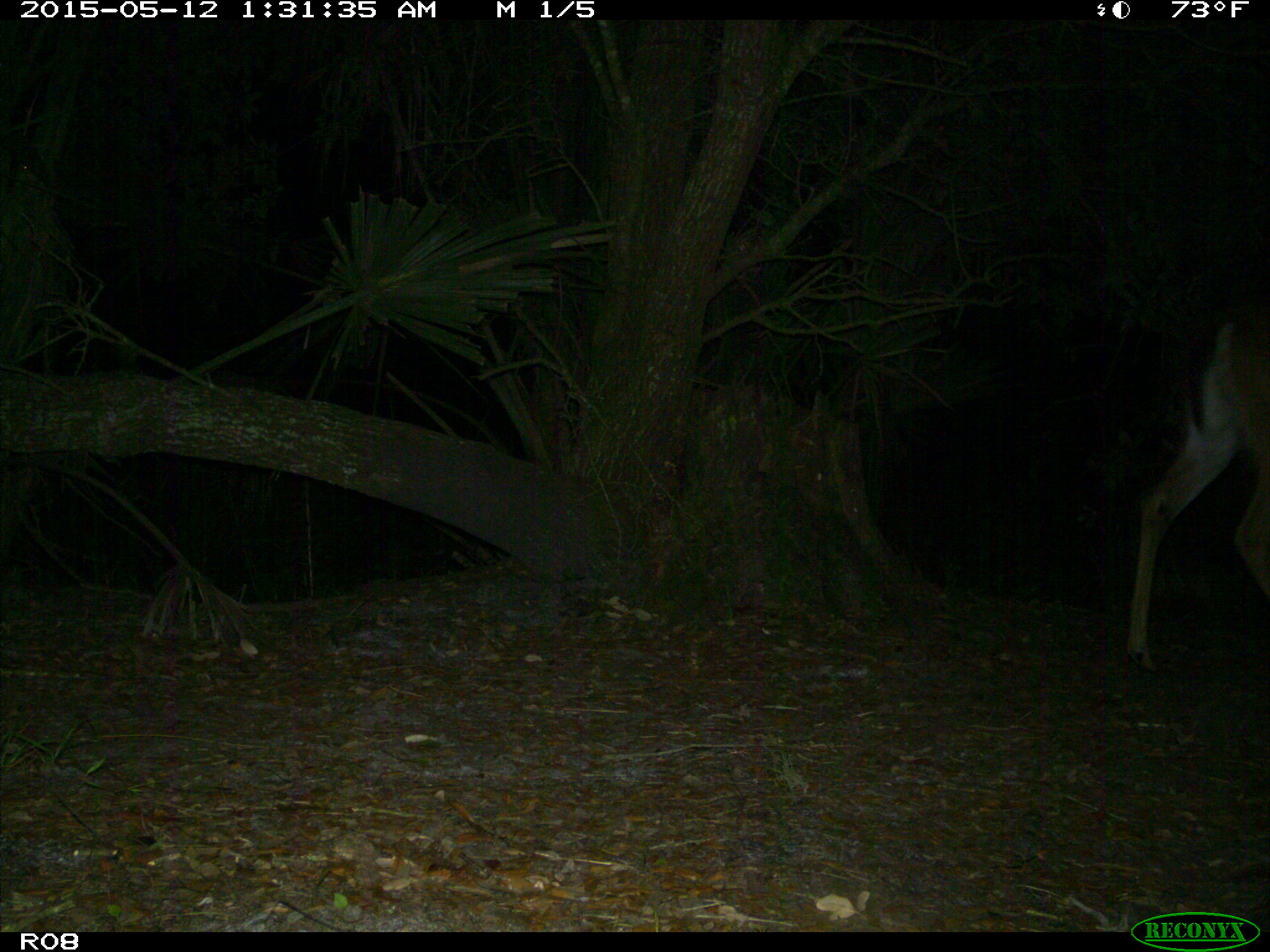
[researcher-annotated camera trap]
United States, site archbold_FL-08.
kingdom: Animalia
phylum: Chordata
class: Mammalia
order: Artiodactyla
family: Cervidae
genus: Odocoileus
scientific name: Odocoileus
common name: deer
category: unidentified deer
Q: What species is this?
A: Unidentified deer (deer) (Odocoileus).